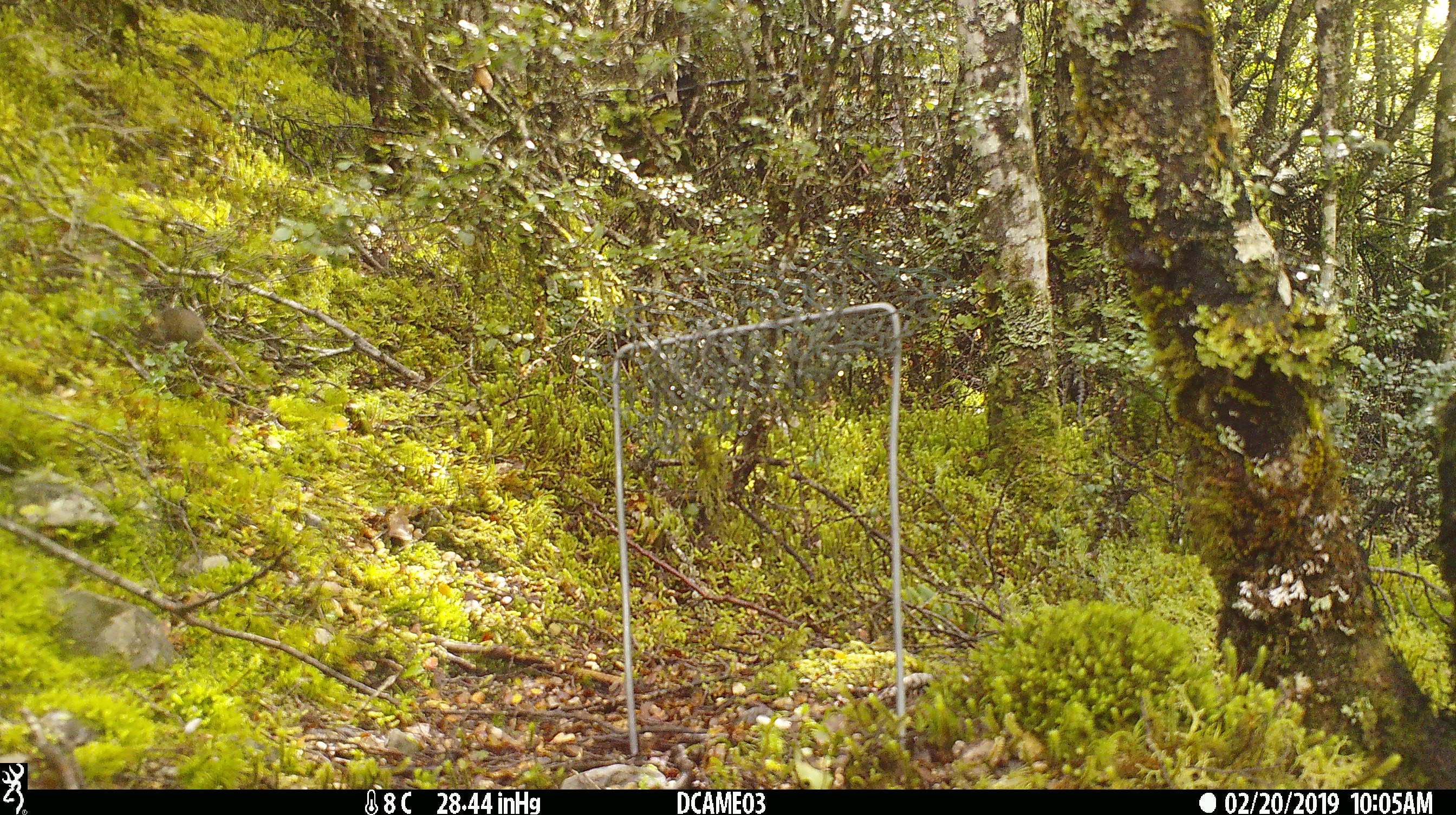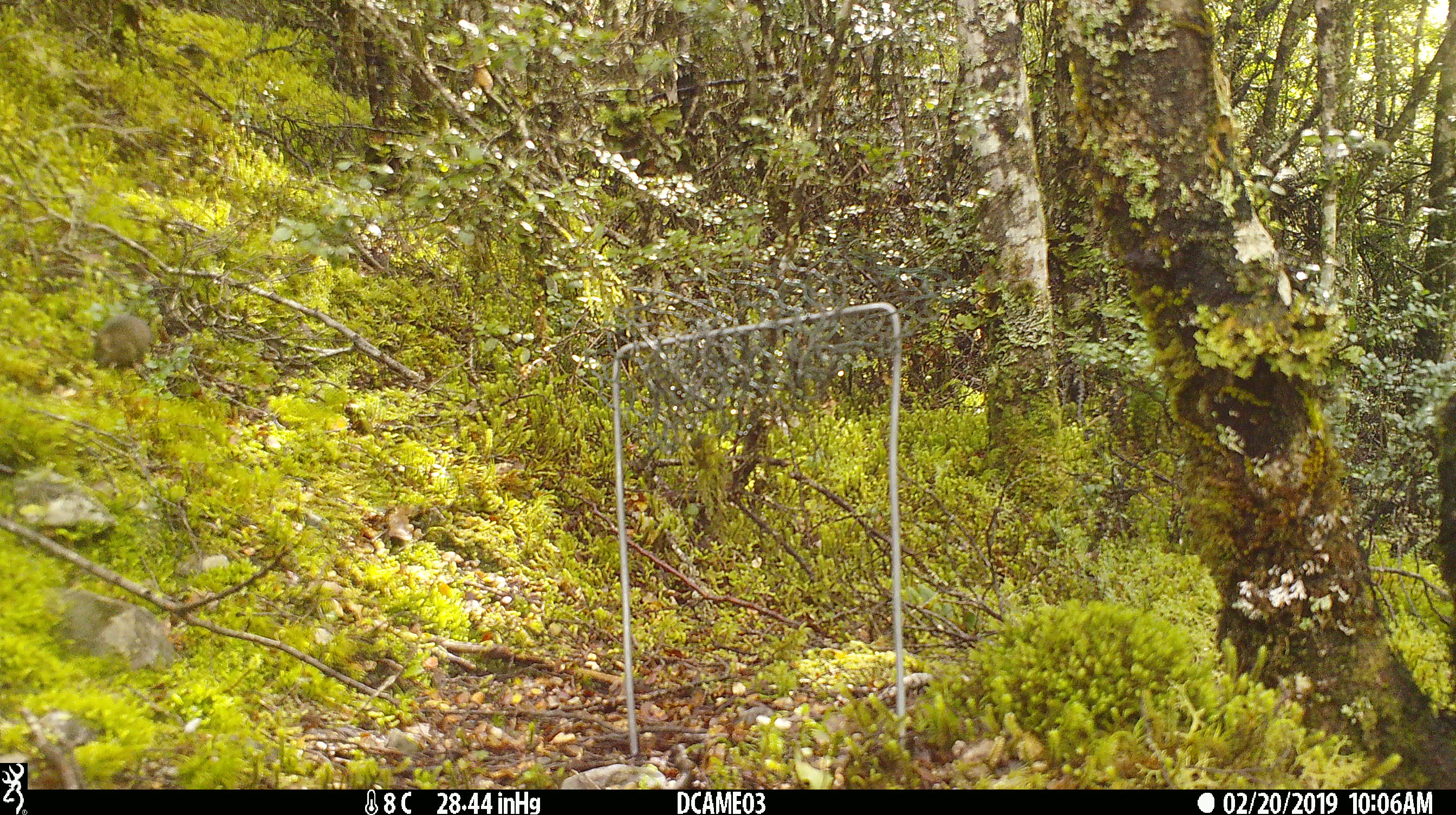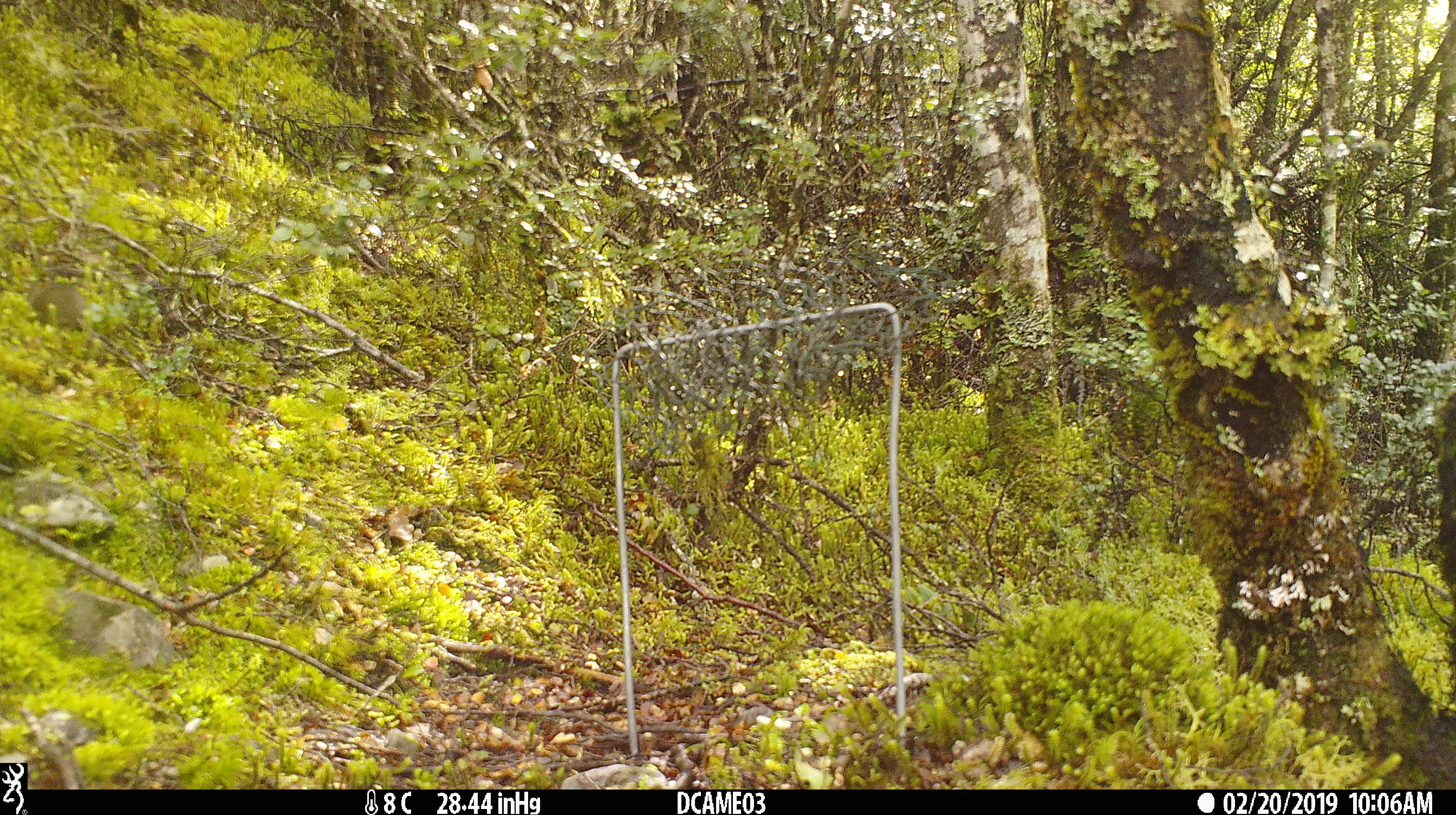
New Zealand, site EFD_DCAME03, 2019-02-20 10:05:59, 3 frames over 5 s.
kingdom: Animalia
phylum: Chordata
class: Mammalia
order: Rodentia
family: Muridae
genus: Mus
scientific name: Mus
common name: mouse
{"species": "mouse (Mus)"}